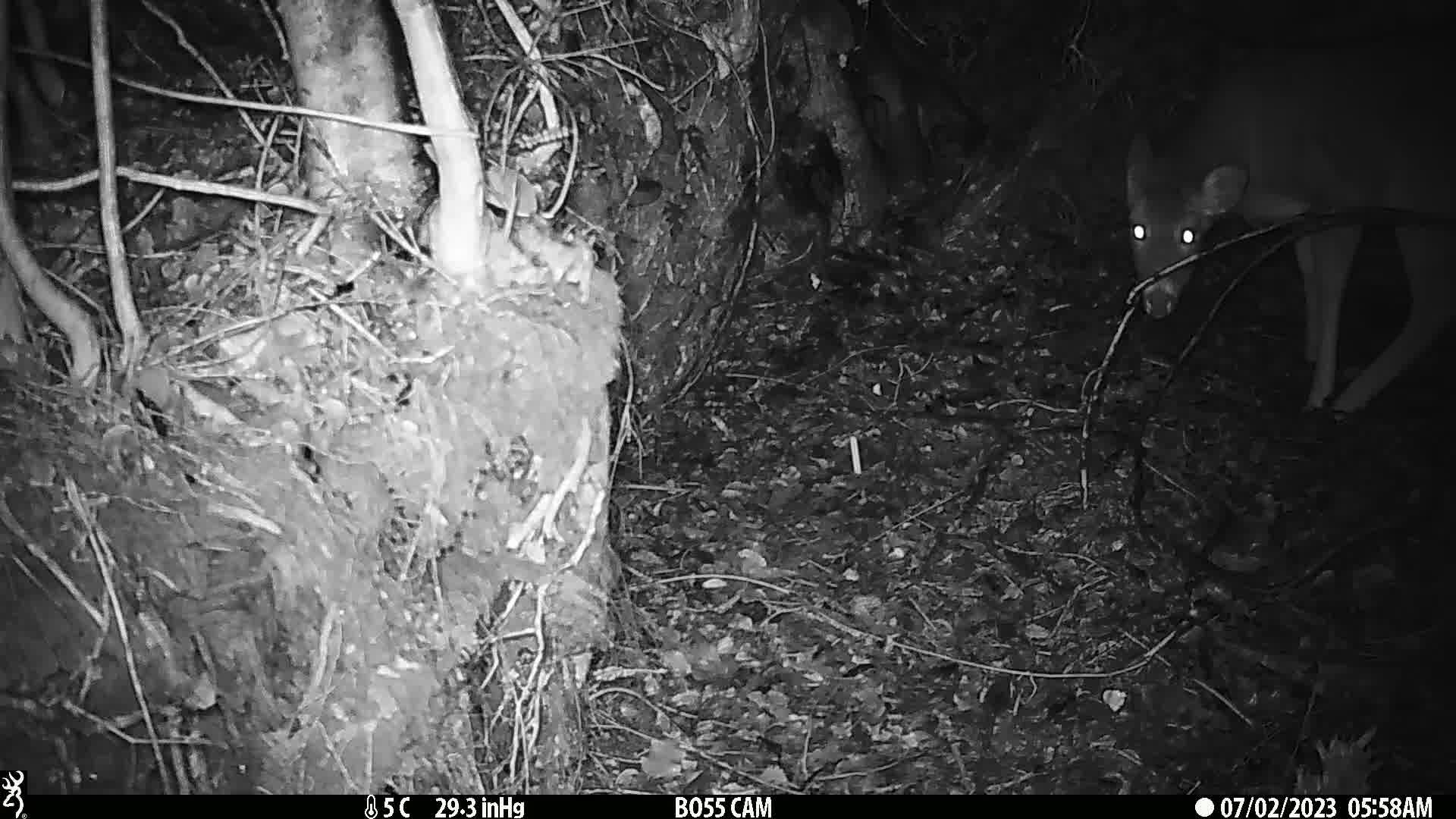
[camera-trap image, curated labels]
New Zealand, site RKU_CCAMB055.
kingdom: Animalia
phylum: Chordata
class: Mammalia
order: Artiodactyla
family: Cervidae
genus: Odocoileus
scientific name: Odocoileus virginianus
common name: white-tailed deer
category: white tailed deer